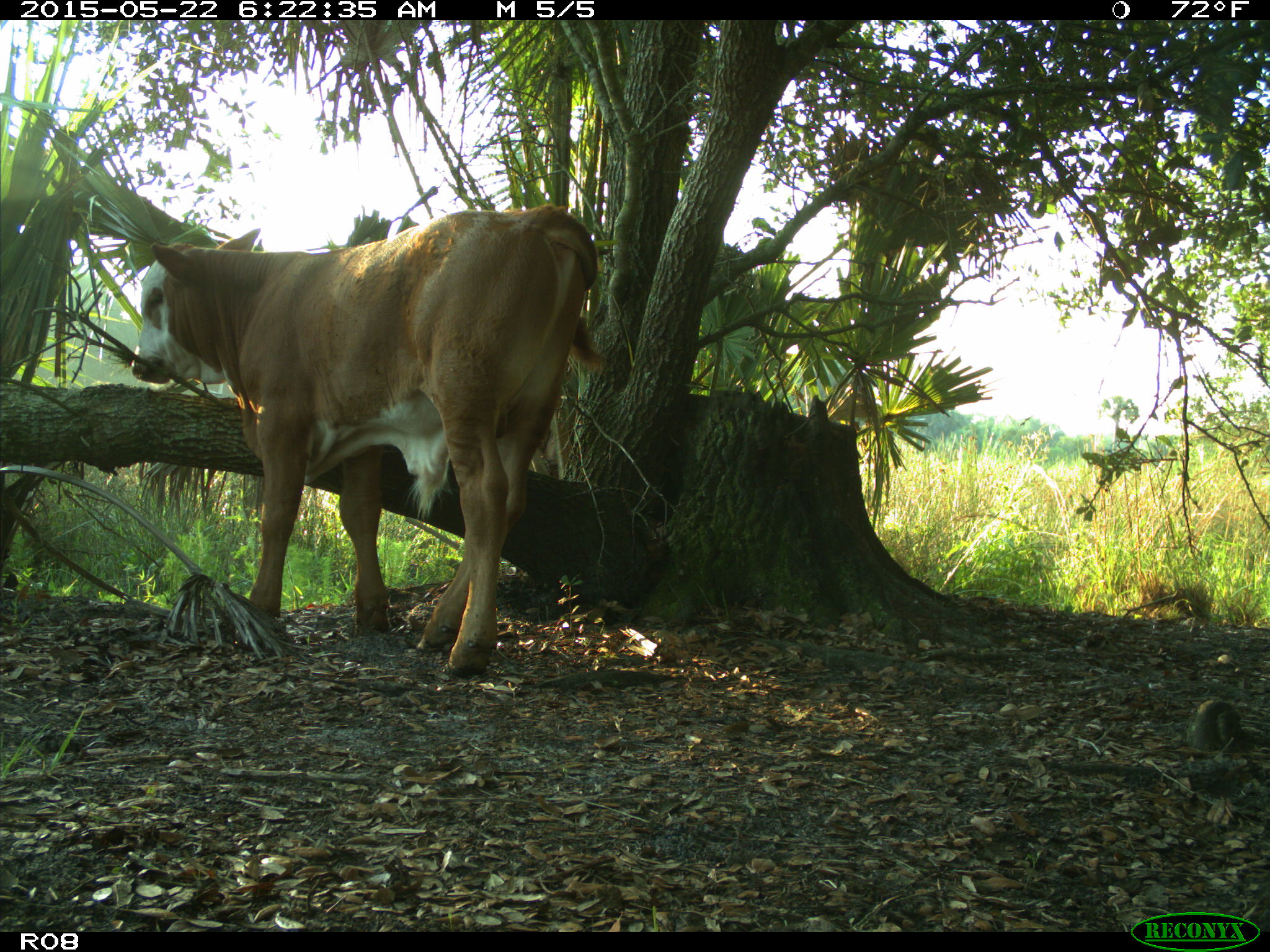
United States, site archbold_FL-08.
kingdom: Animalia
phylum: Chordata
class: Mammalia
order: Artiodactyla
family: Bovidae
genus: Bos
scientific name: Bos taurus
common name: domestic cow